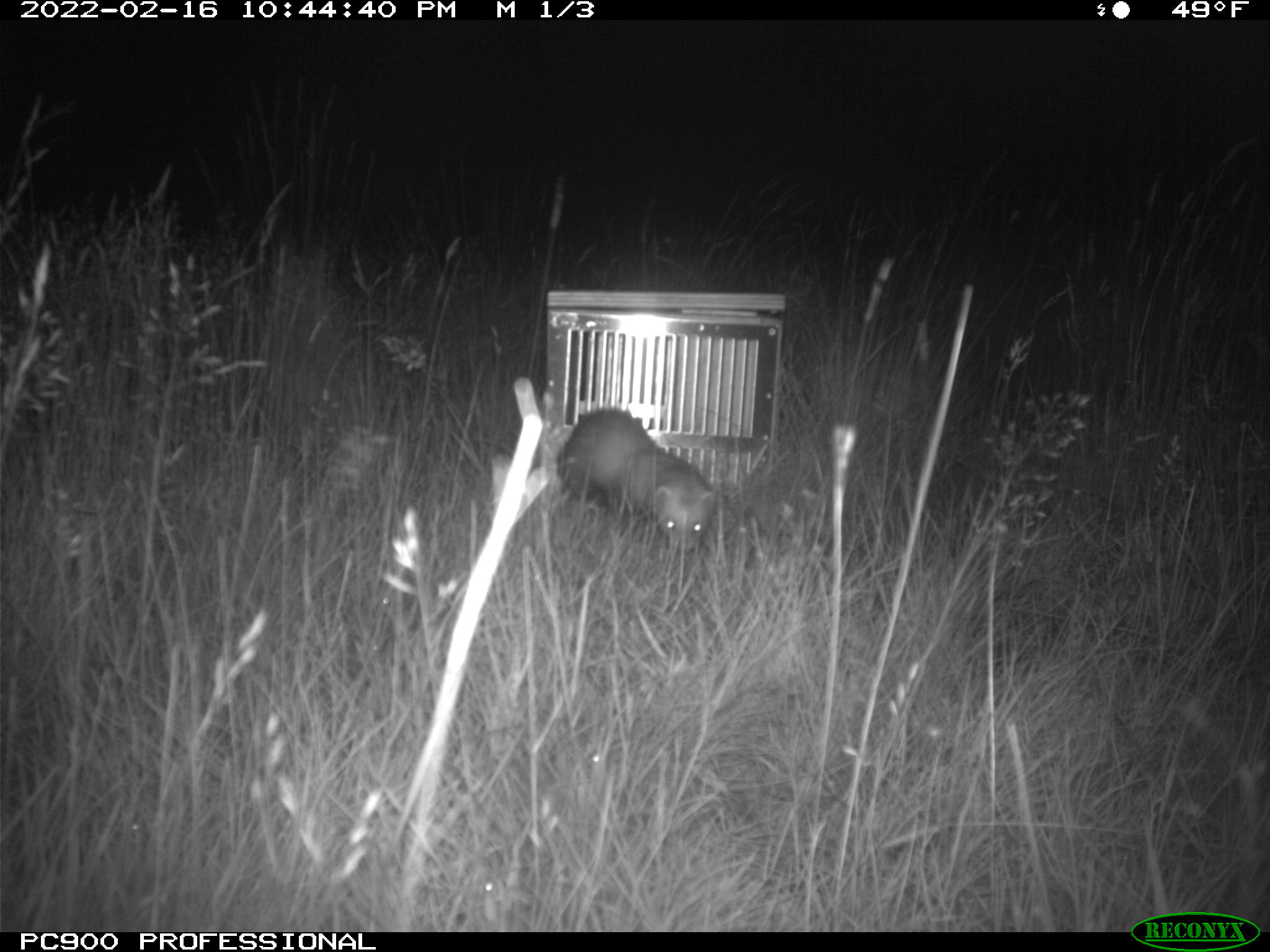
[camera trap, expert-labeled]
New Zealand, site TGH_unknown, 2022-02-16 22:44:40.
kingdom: Animalia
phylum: Chordata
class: Mammalia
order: Carnivora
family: Mustelidae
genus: Mustela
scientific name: Mustela furo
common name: ferret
Ferret (Mustela furo).